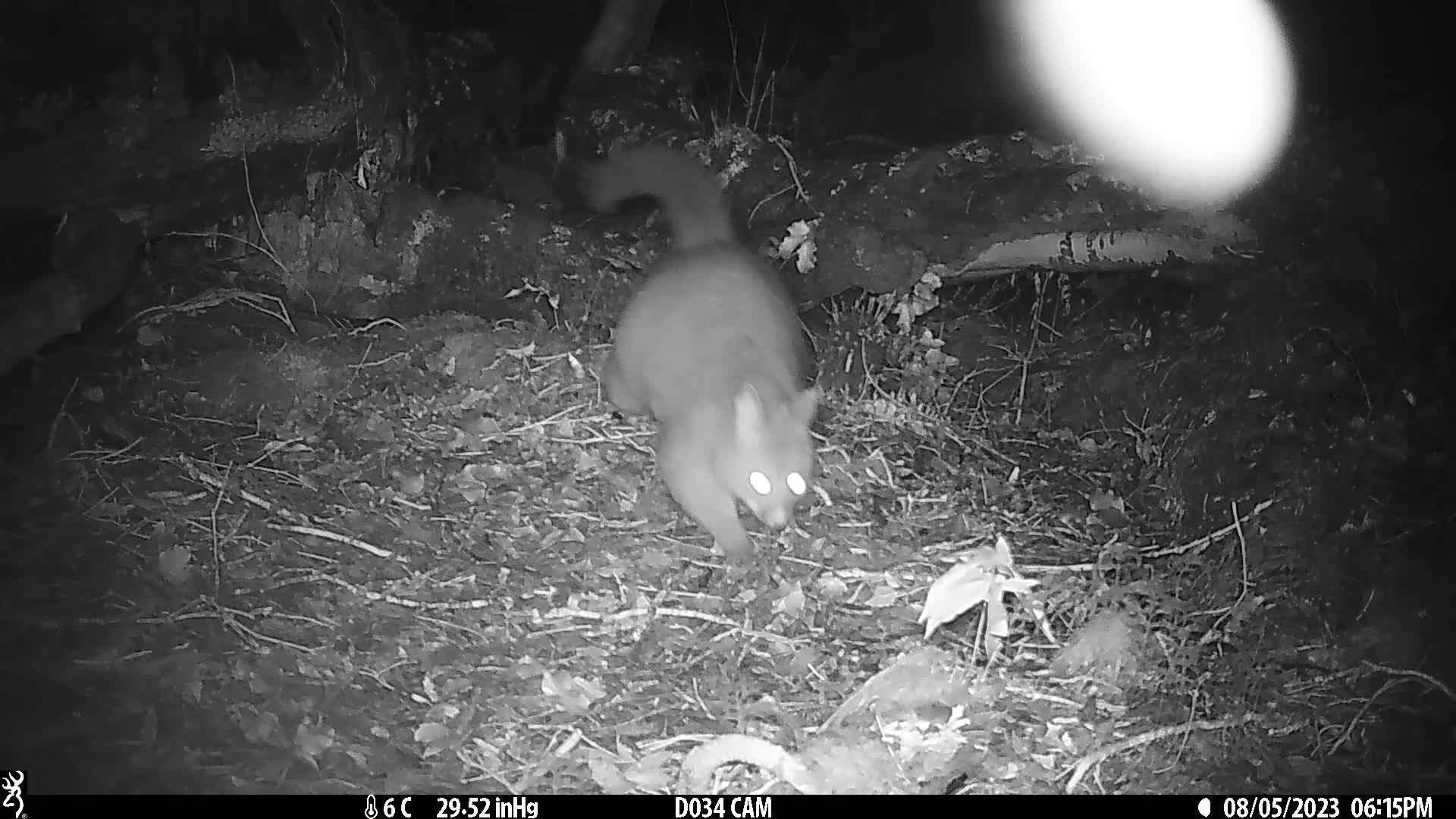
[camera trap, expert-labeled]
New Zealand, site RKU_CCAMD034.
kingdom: Animalia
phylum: Chordata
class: Mammalia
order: Diprotodontia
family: Phalangeridae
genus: Trichosurus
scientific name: Trichosurus vulpecula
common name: common brushtail possum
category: possum